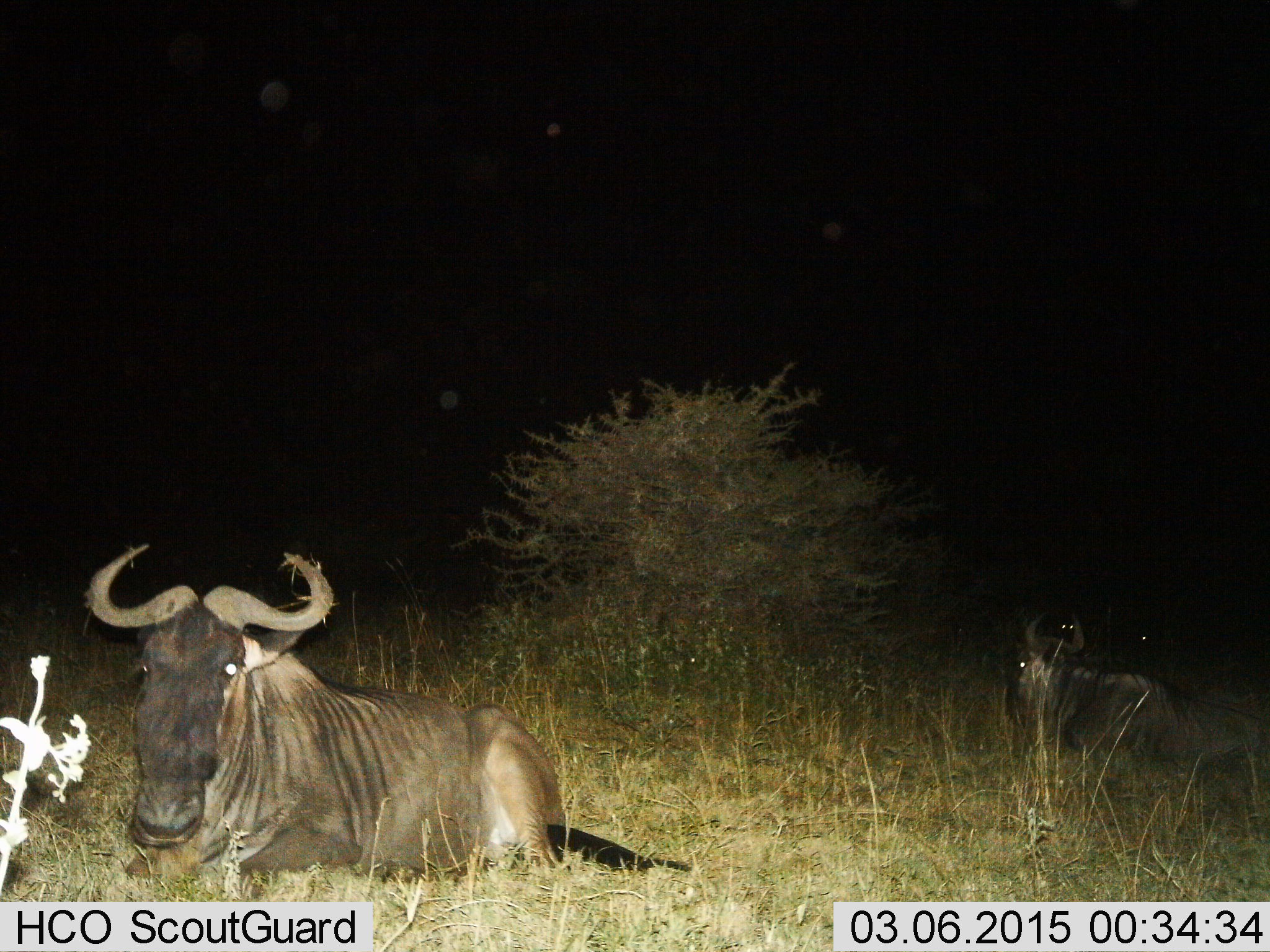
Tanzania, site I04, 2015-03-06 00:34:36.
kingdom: Animalia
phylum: Chordata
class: Mammalia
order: Artiodactyla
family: Bovidae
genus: Connochaetes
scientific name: Connochaetes taurinus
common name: blue wildebeest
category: wildebeest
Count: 2.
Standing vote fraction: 0%.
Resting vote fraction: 100%.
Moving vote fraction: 0%.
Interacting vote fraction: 0%.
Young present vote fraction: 0%.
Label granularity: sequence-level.